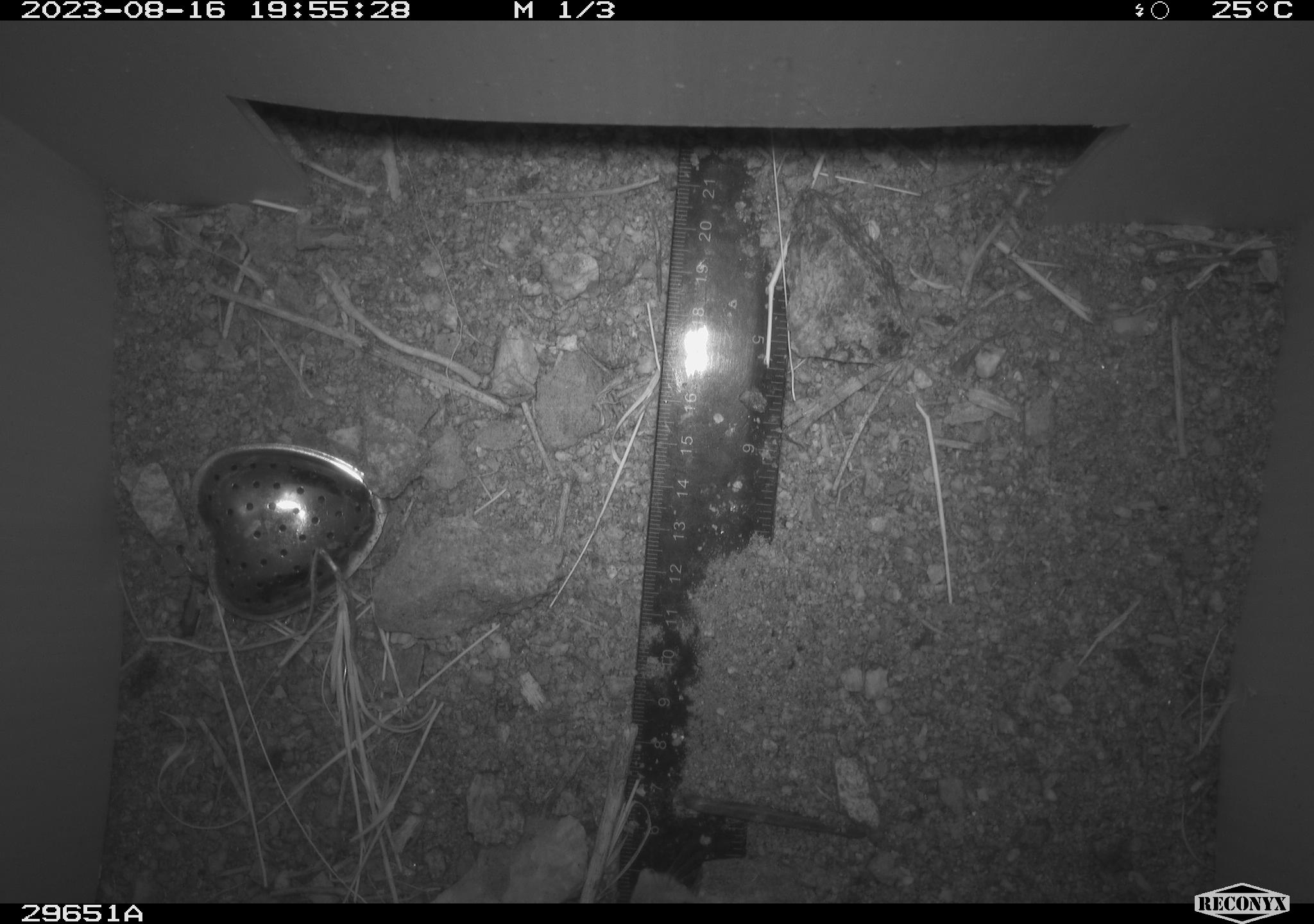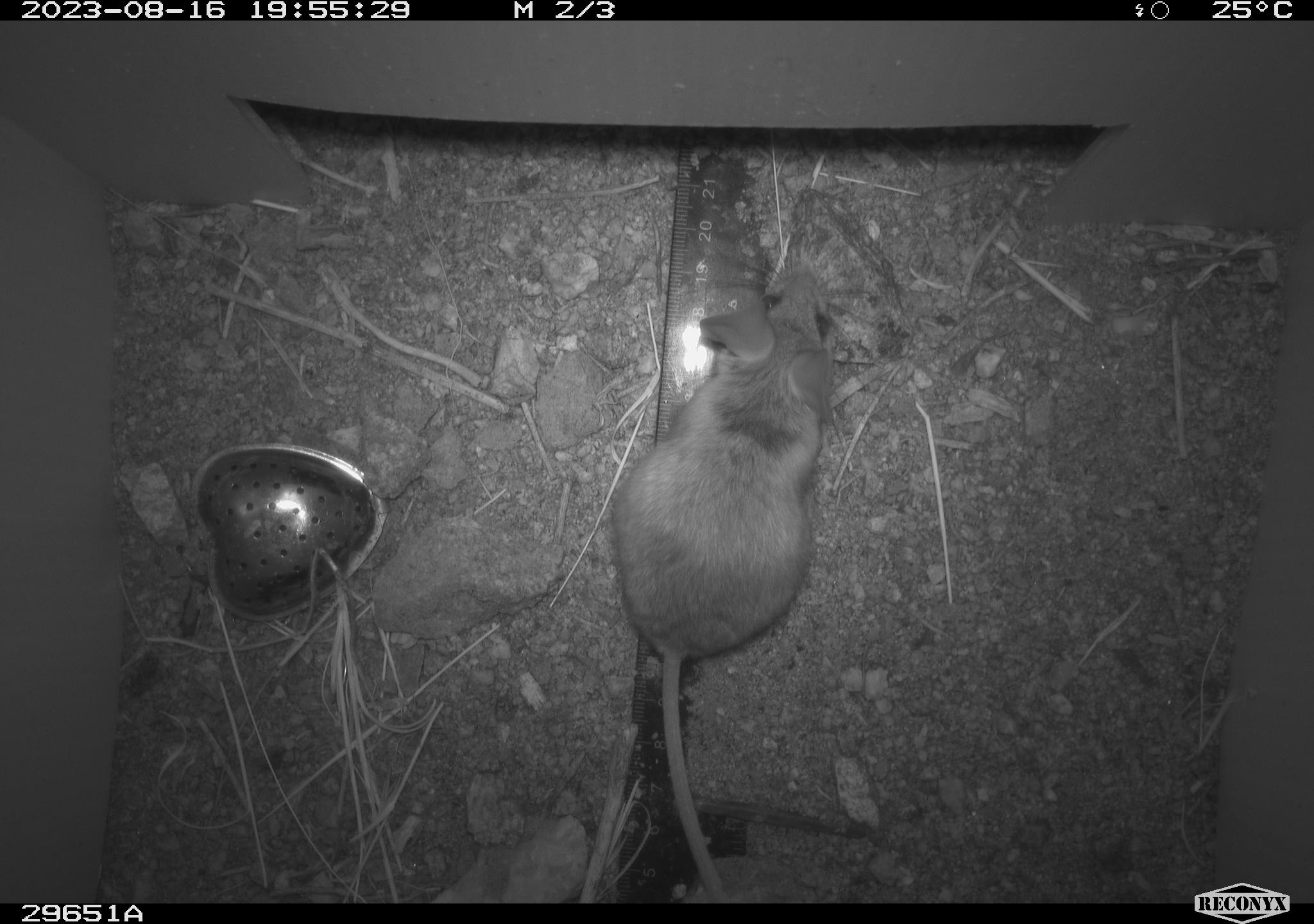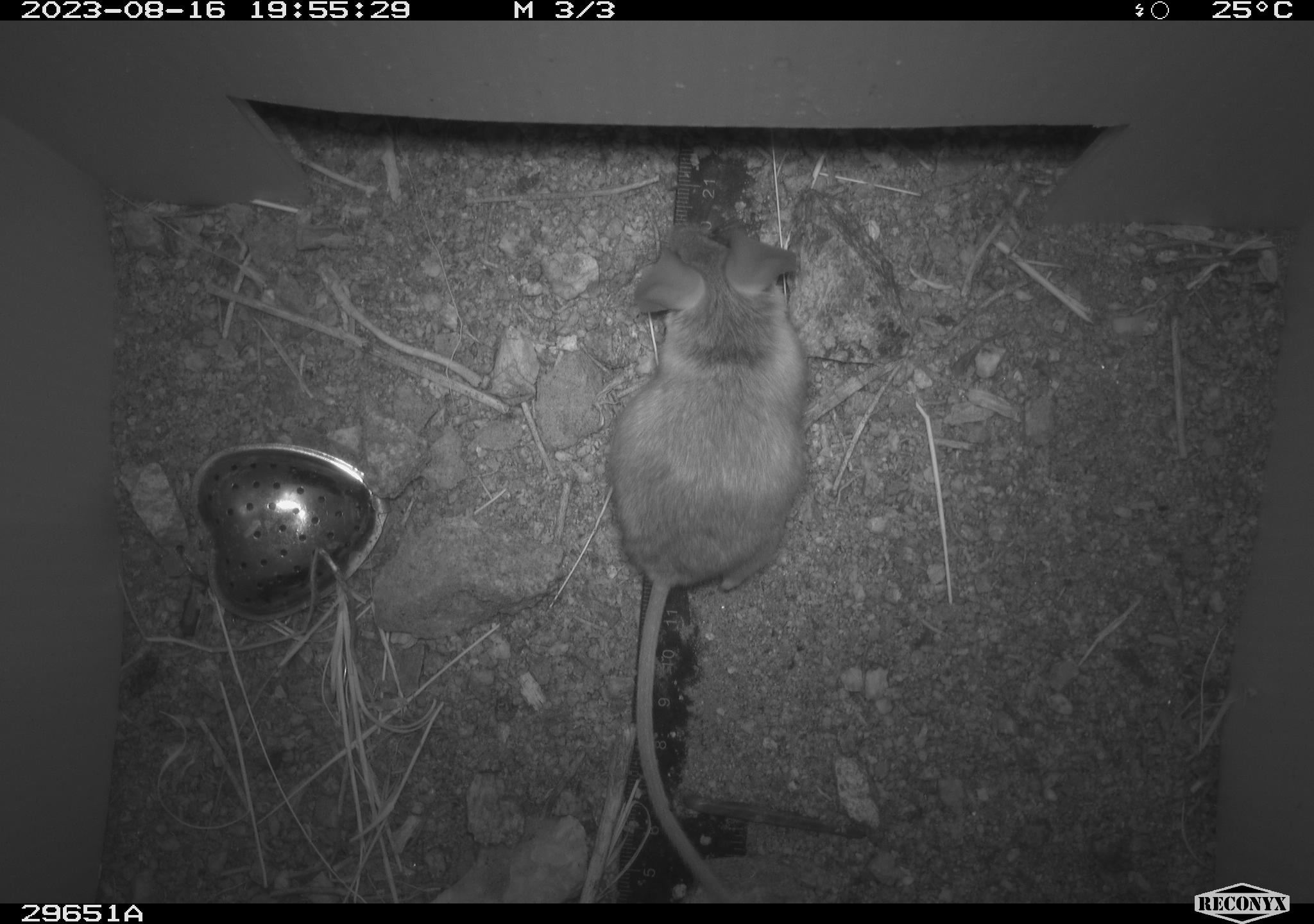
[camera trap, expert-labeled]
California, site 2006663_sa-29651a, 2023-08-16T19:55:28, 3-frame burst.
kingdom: Animalia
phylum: Chordata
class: Mammalia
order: Rodentia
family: Cricetidae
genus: Peromyscus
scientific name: Peromyscus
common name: deer mice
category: peromyscus species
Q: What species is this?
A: Peromyscus species (deer mice) (Peromyscus).